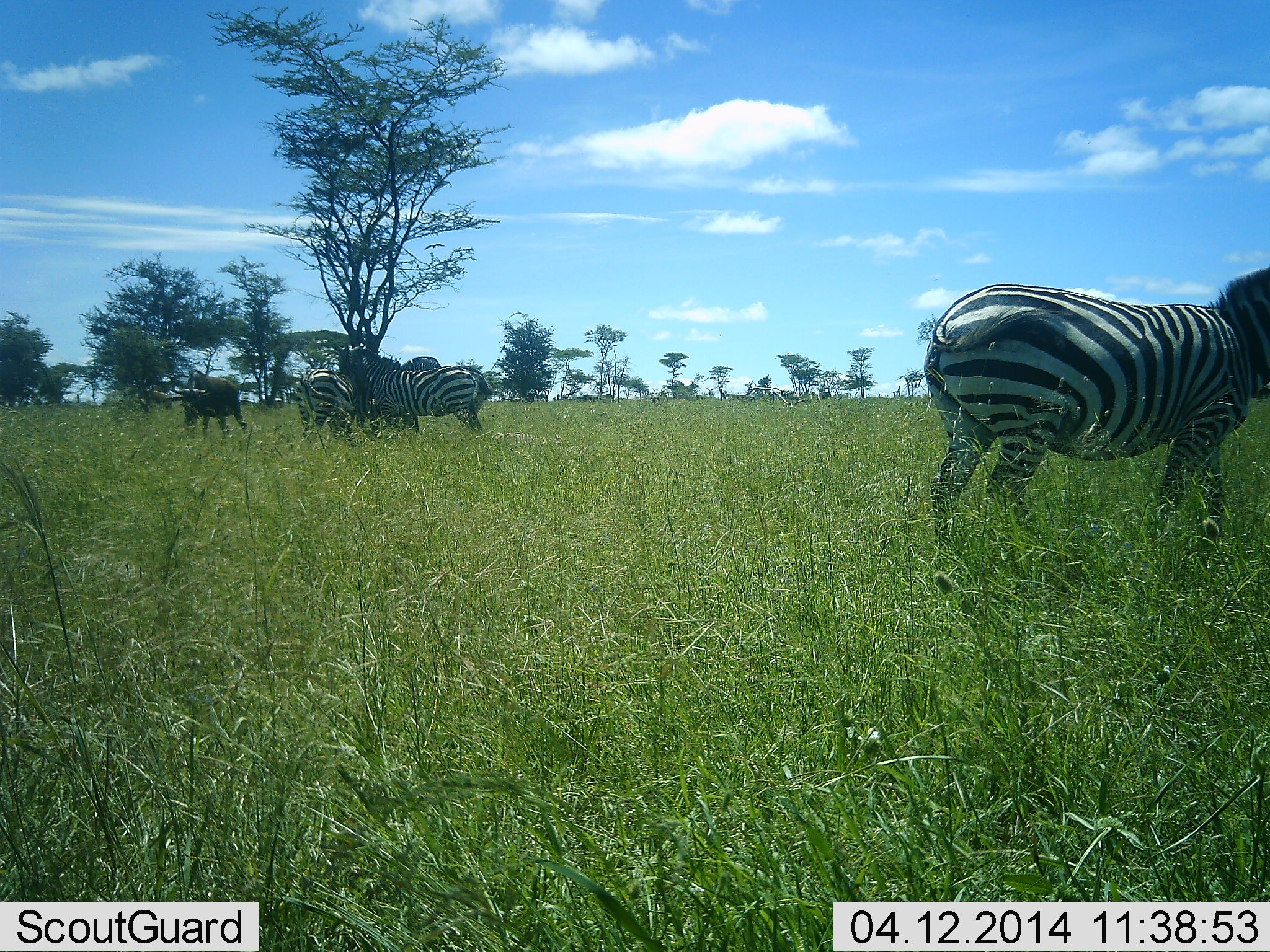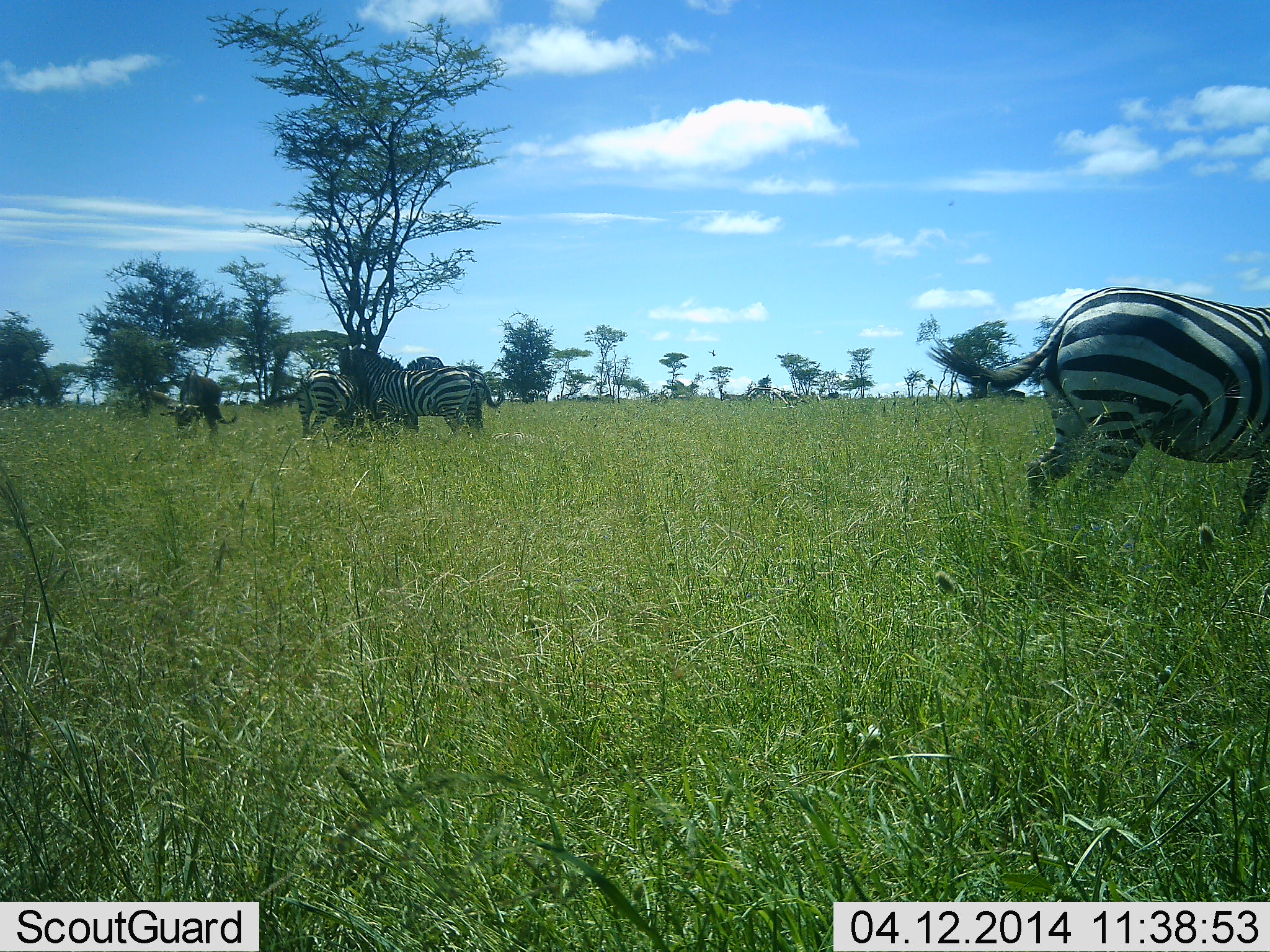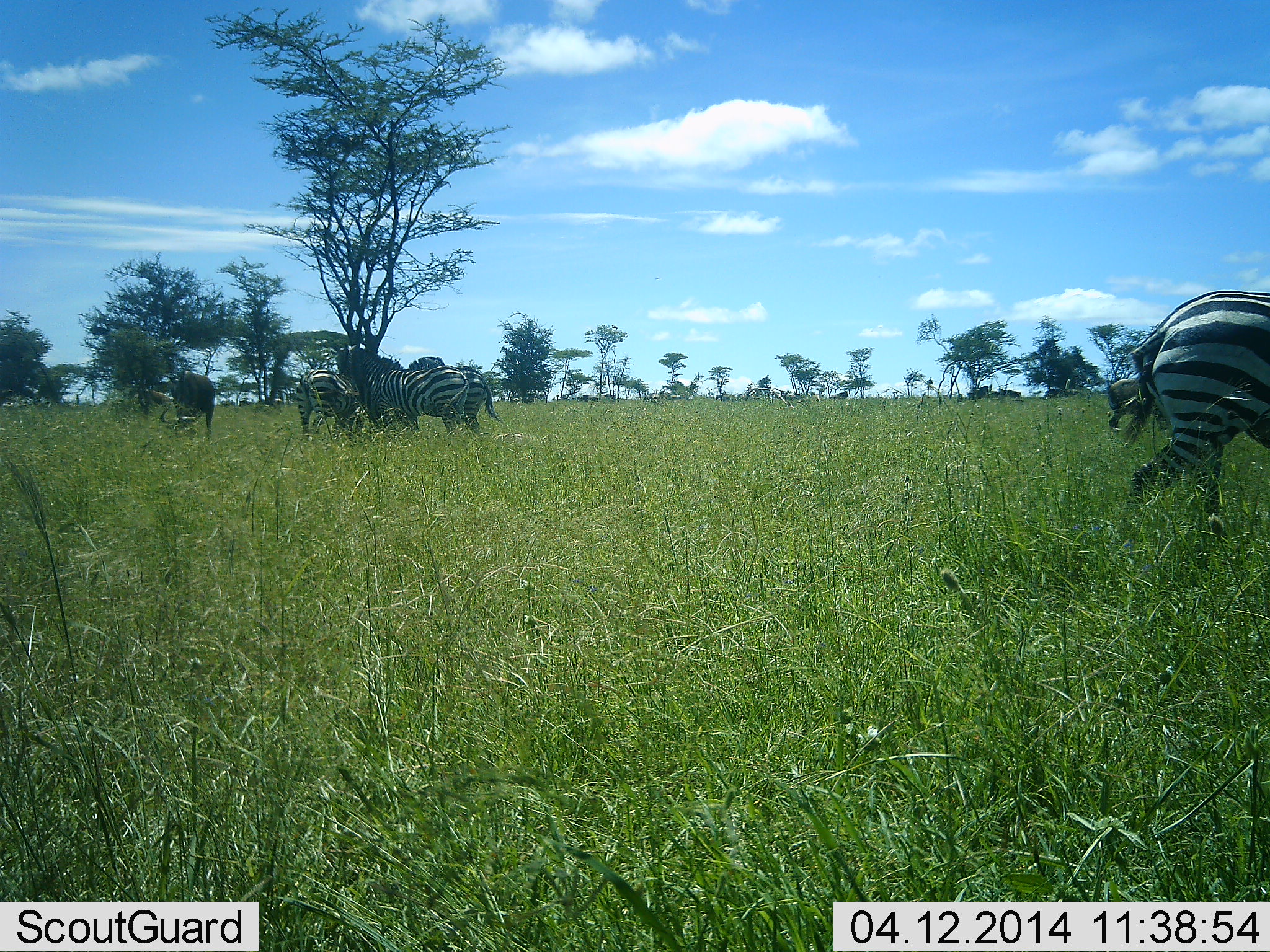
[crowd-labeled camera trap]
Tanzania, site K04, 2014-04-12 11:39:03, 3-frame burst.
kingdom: Animalia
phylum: Chordata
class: Mammalia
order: Artiodactyla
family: Bovidae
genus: Connochaetes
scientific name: Connochaetes taurinus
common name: blue wildebeest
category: wildebeest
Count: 1.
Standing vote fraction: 30%.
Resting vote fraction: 0%.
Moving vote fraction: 20%.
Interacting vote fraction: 0%.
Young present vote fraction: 0%.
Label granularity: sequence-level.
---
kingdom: Animalia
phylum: Chordata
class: Mammalia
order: Perissodactyla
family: Equidae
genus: Equus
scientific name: Equus quagga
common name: plains zebra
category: zebra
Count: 3.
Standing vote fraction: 67%.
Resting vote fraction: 0%.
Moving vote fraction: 33%.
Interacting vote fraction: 0%.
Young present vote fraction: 0%.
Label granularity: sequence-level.